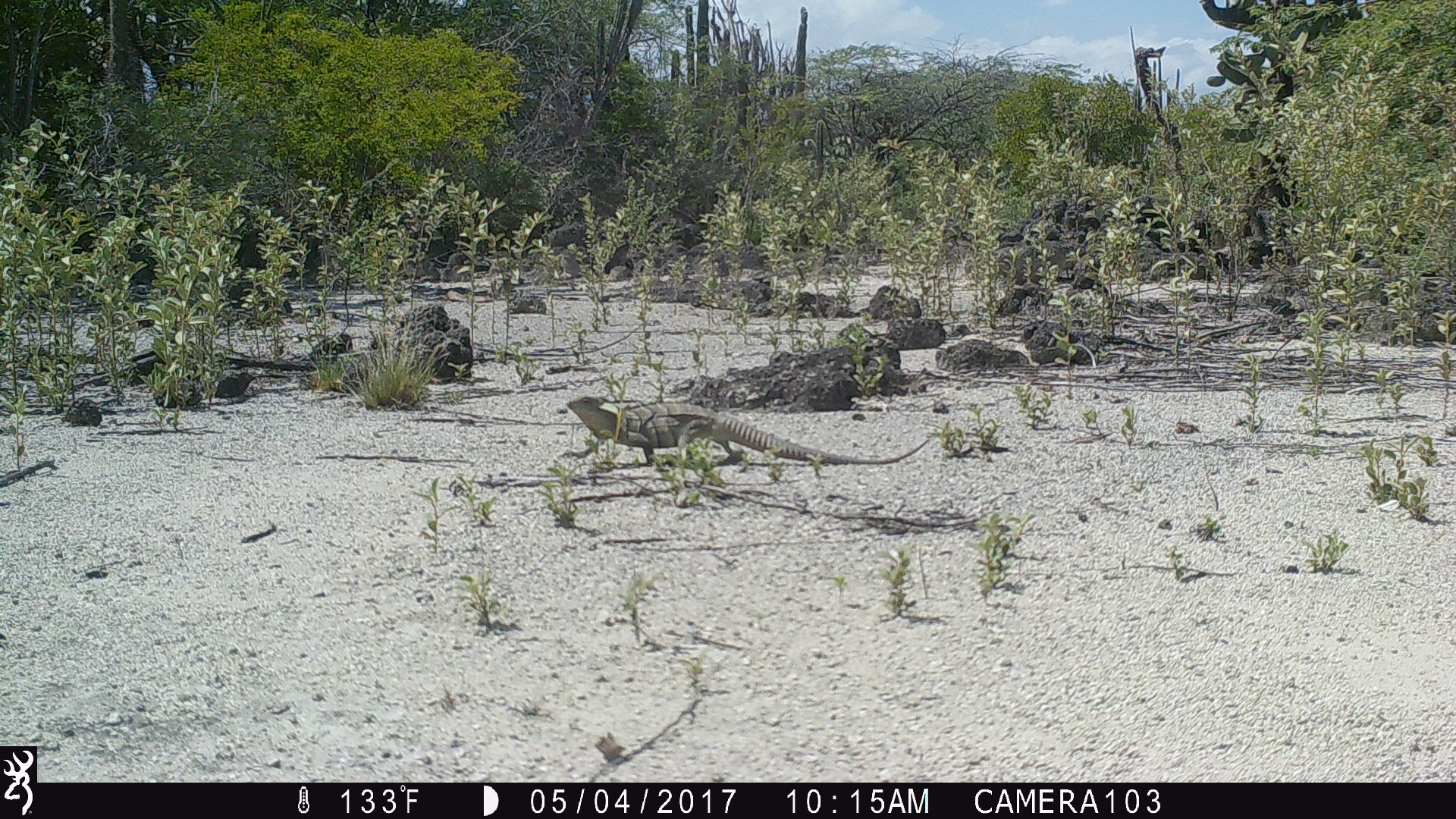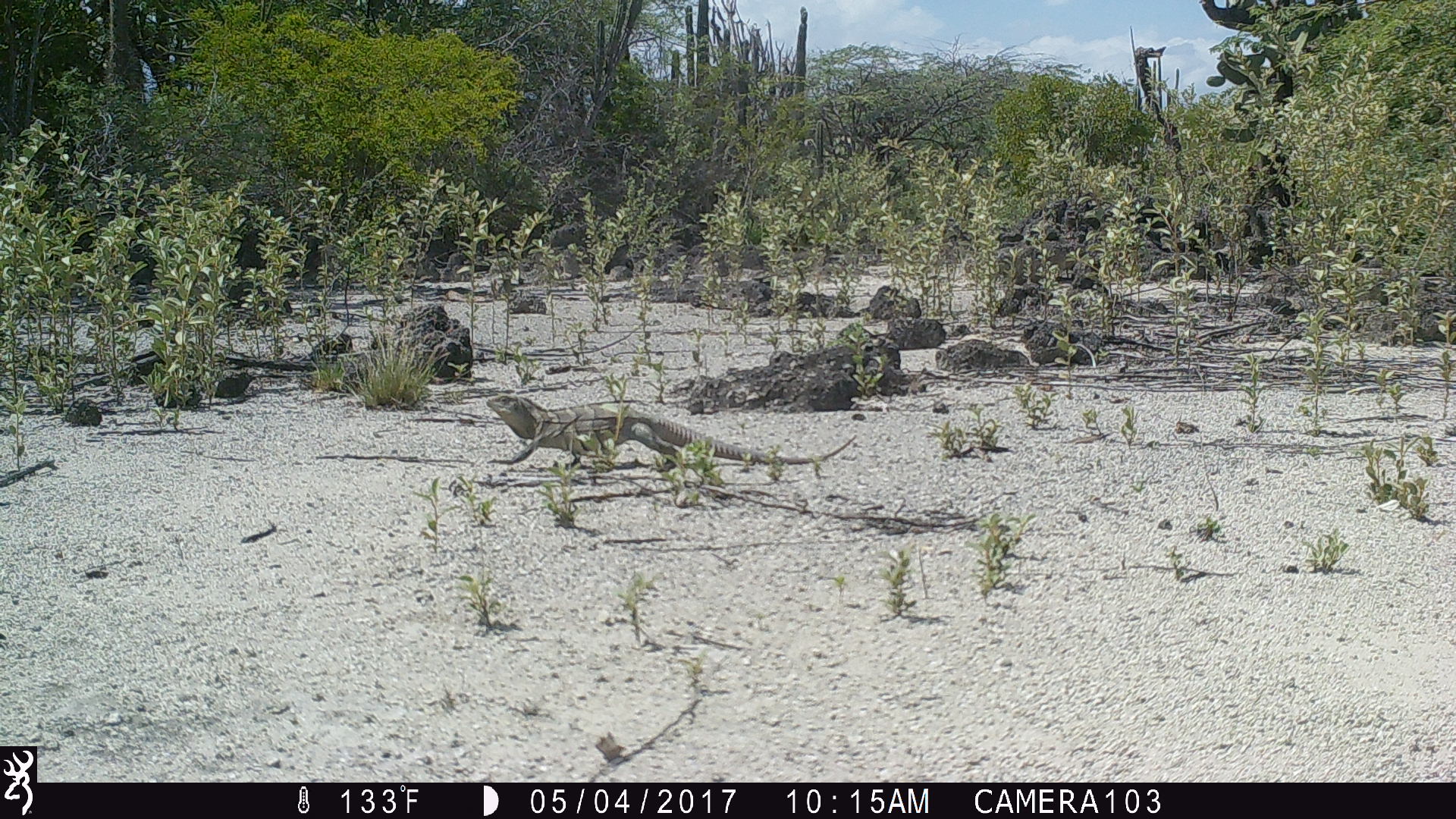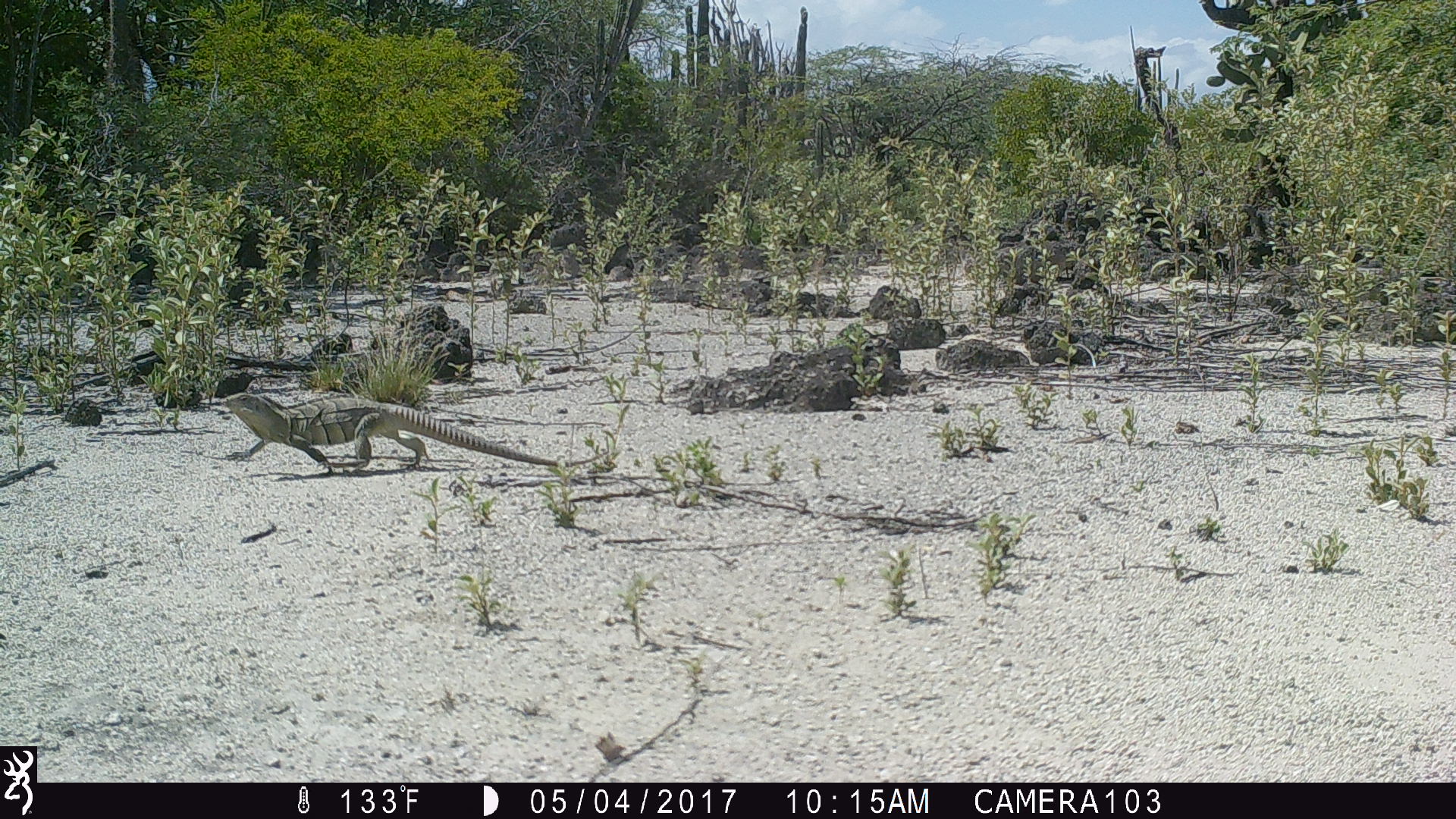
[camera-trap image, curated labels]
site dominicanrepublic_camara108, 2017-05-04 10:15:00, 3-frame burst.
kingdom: Animalia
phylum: Chordata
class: Reptilia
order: Squamata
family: Iguanidae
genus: Iguana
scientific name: Iguana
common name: typical iguanas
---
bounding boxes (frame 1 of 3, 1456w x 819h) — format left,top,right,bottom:
iguana: 551,397,933,469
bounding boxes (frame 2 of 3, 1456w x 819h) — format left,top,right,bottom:
iguana: 482,387,860,470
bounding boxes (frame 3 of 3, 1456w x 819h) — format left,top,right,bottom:
iguana: 208,389,553,473